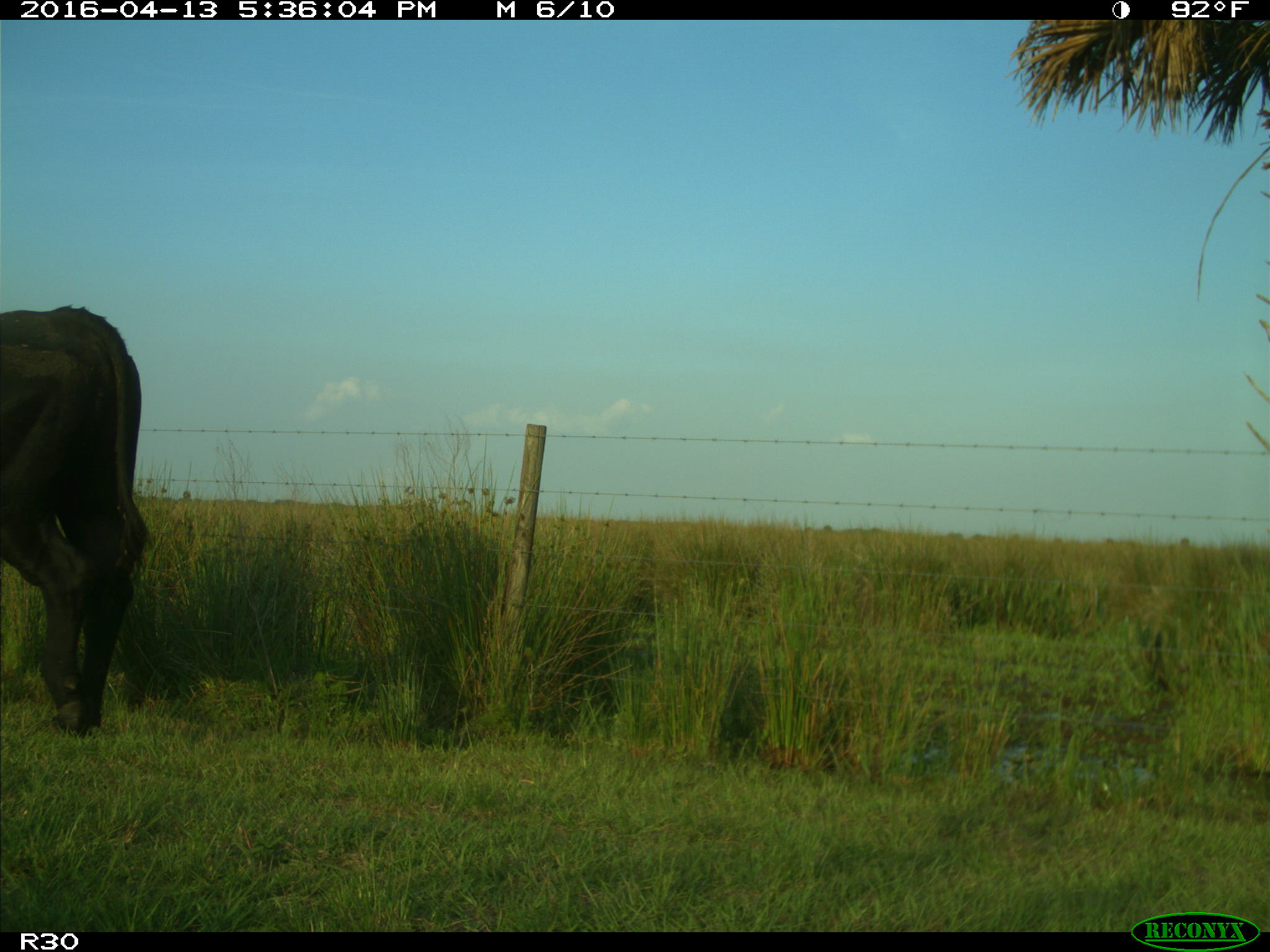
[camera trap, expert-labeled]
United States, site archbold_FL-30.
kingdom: Animalia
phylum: Chordata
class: Mammalia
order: Artiodactyla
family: Bovidae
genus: Bos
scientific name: Bos taurus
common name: domestic cow